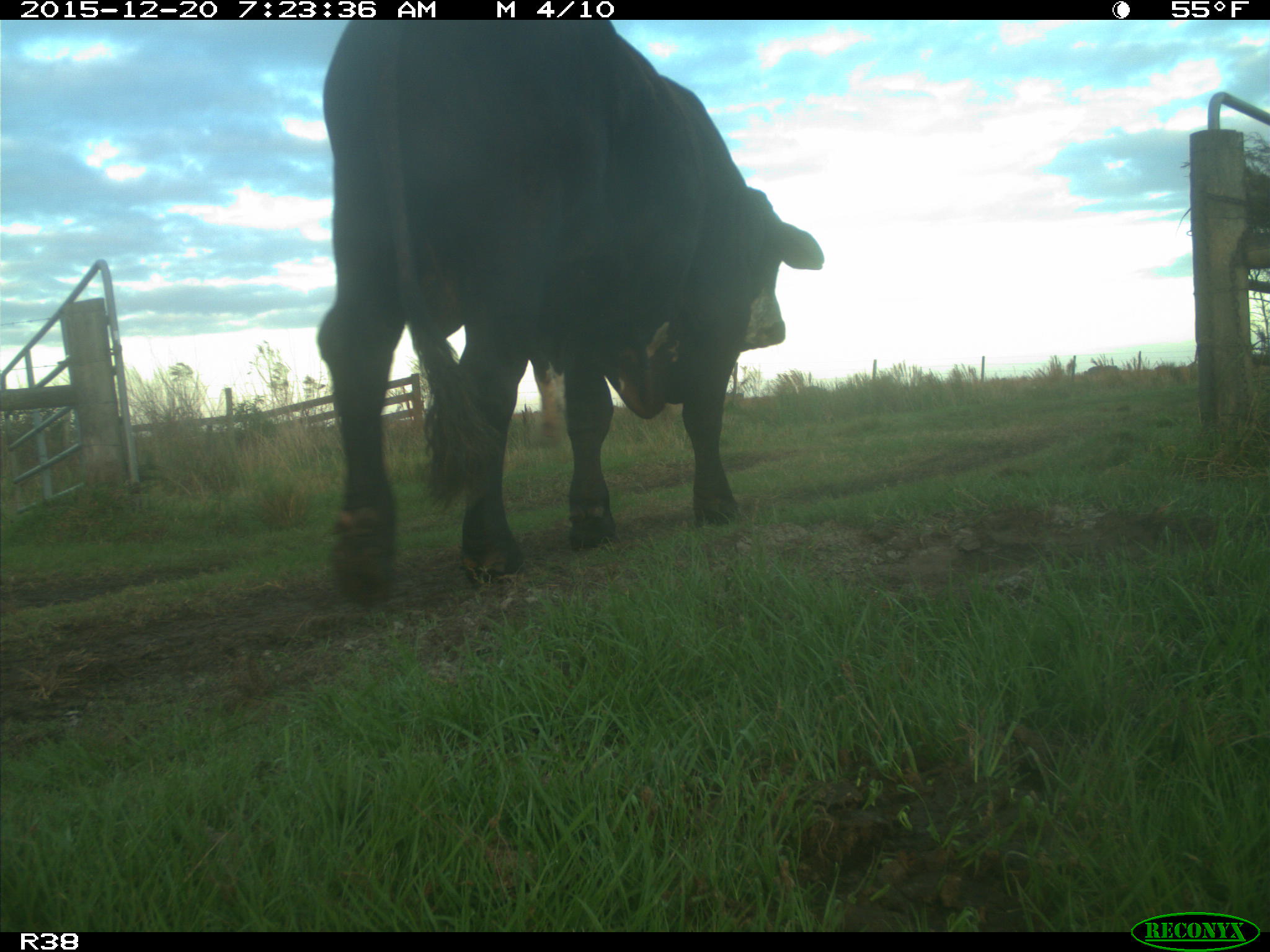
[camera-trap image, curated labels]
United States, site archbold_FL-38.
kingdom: Animalia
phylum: Chordata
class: Mammalia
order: Artiodactyla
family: Bovidae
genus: Bos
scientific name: Bos taurus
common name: domestic cow